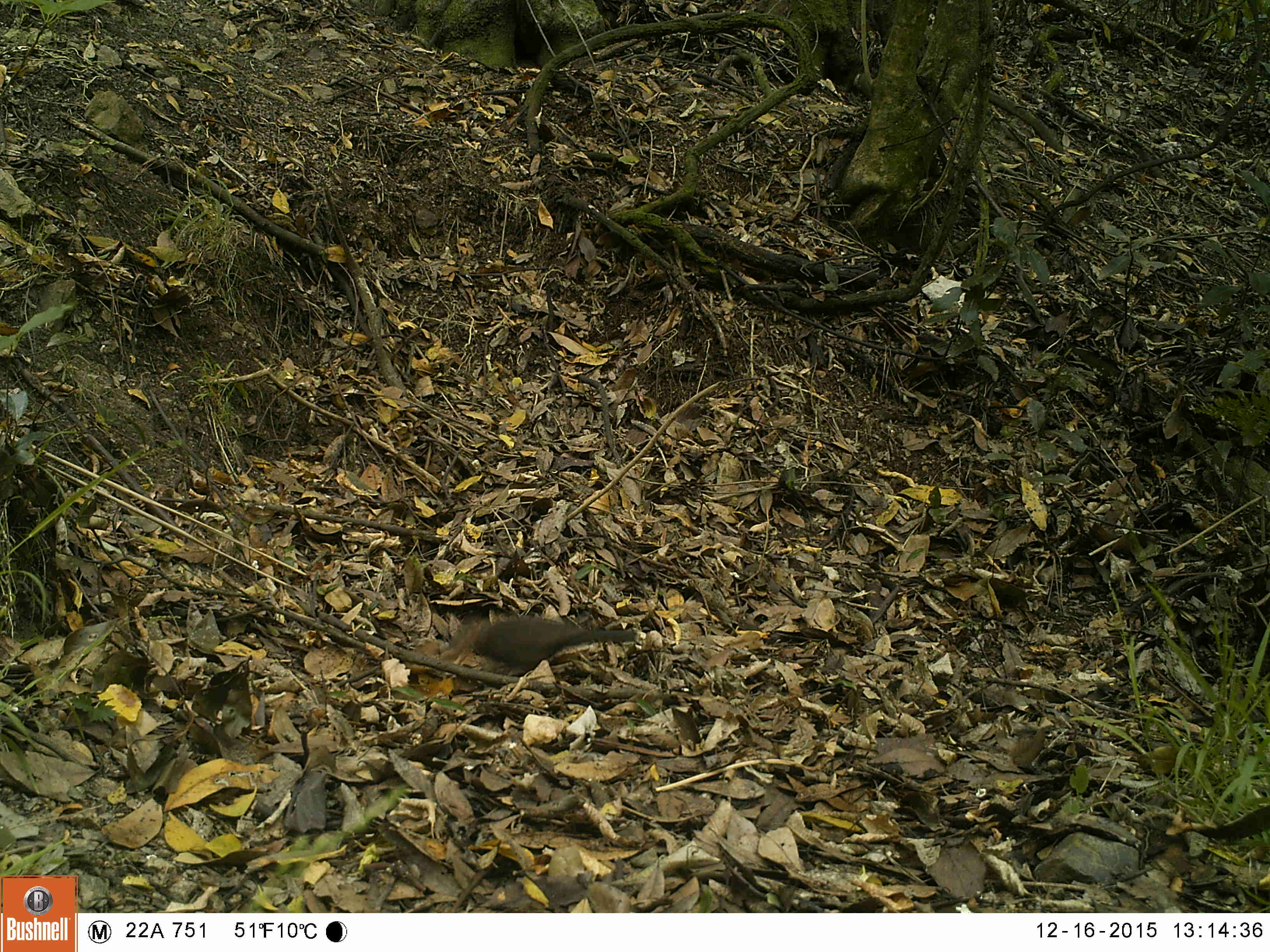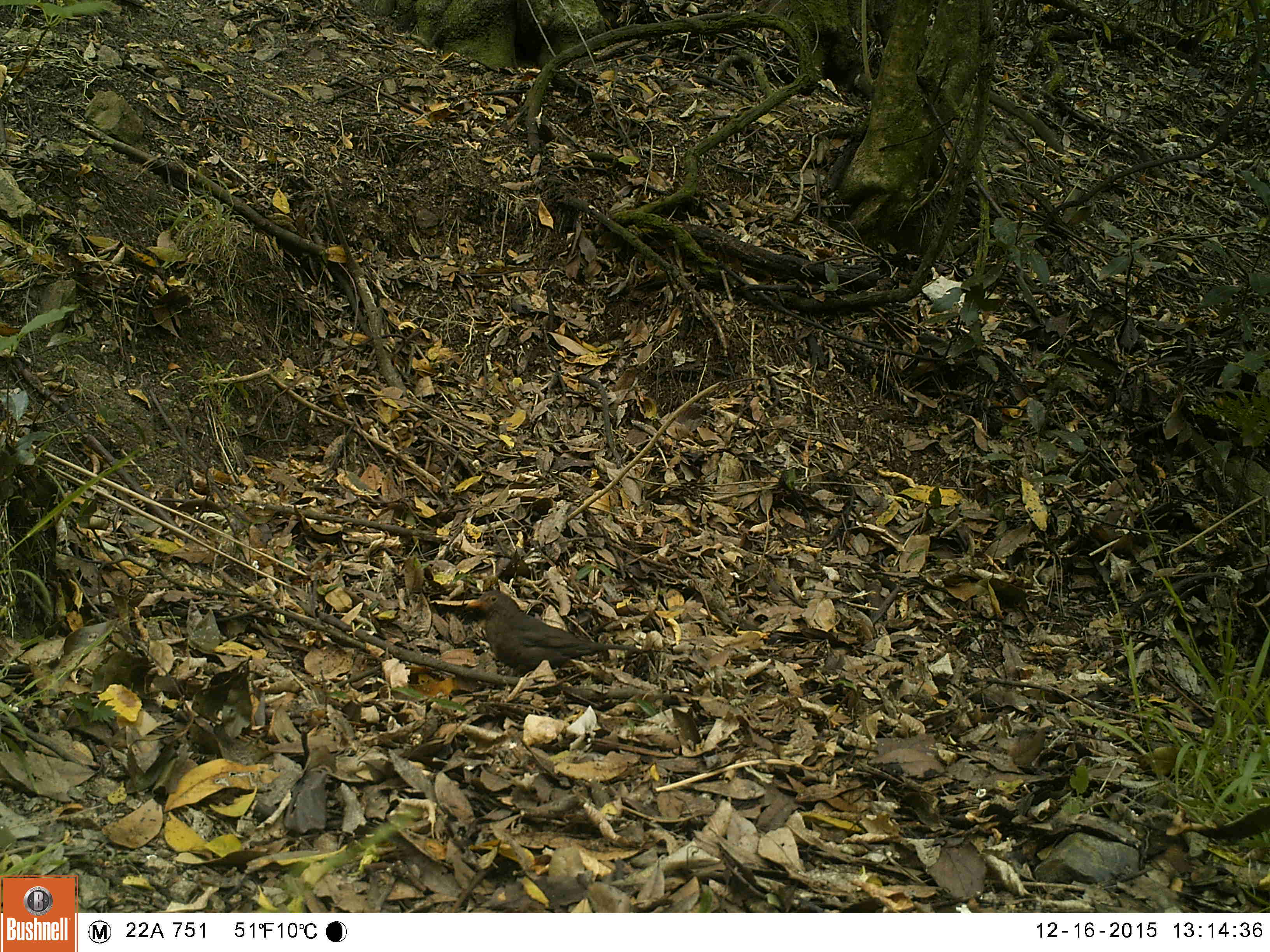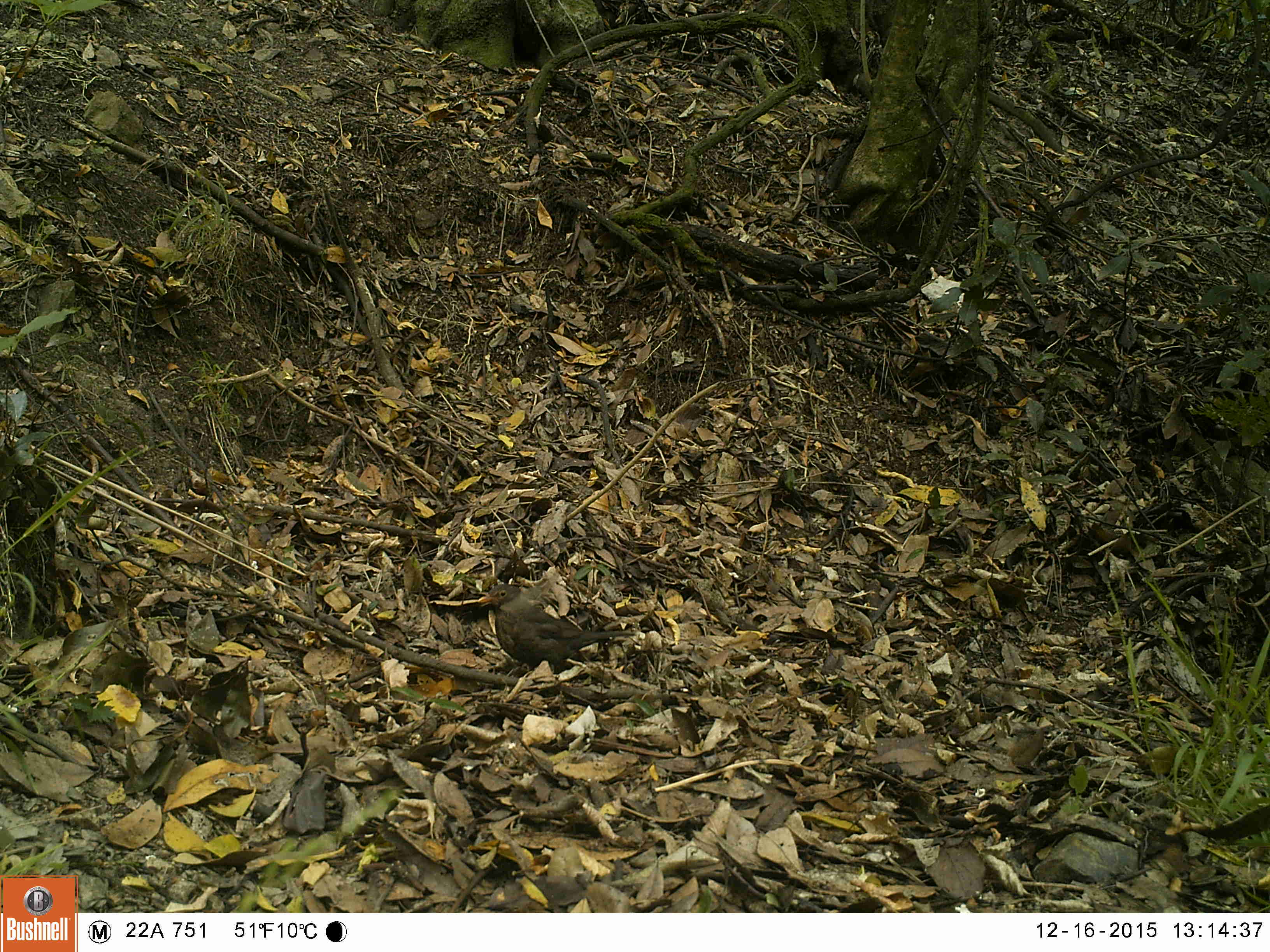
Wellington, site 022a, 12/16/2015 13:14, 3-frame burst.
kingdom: Animalia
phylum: Chordata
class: Aves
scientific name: Aves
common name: bird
Bird (Aves).